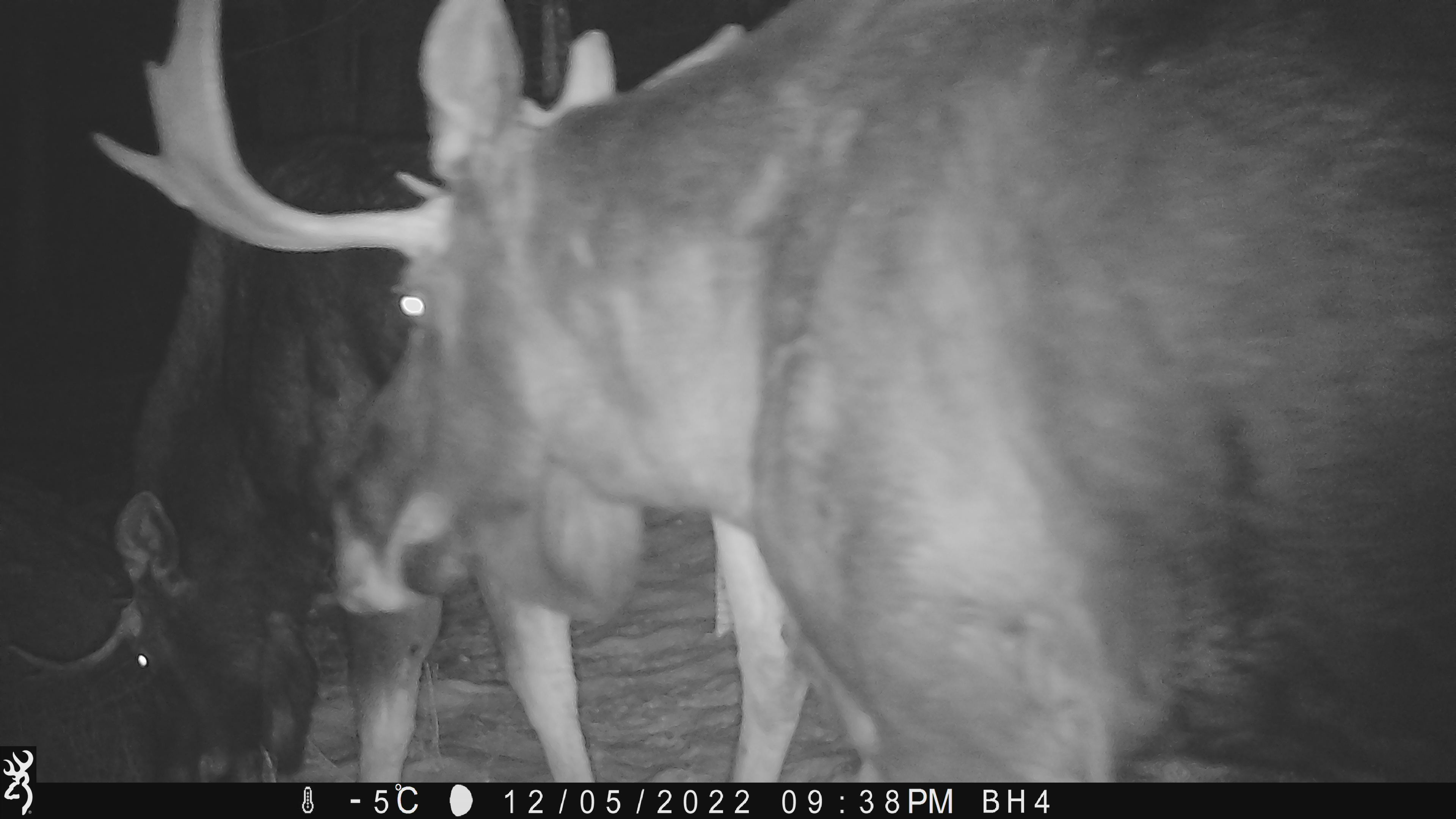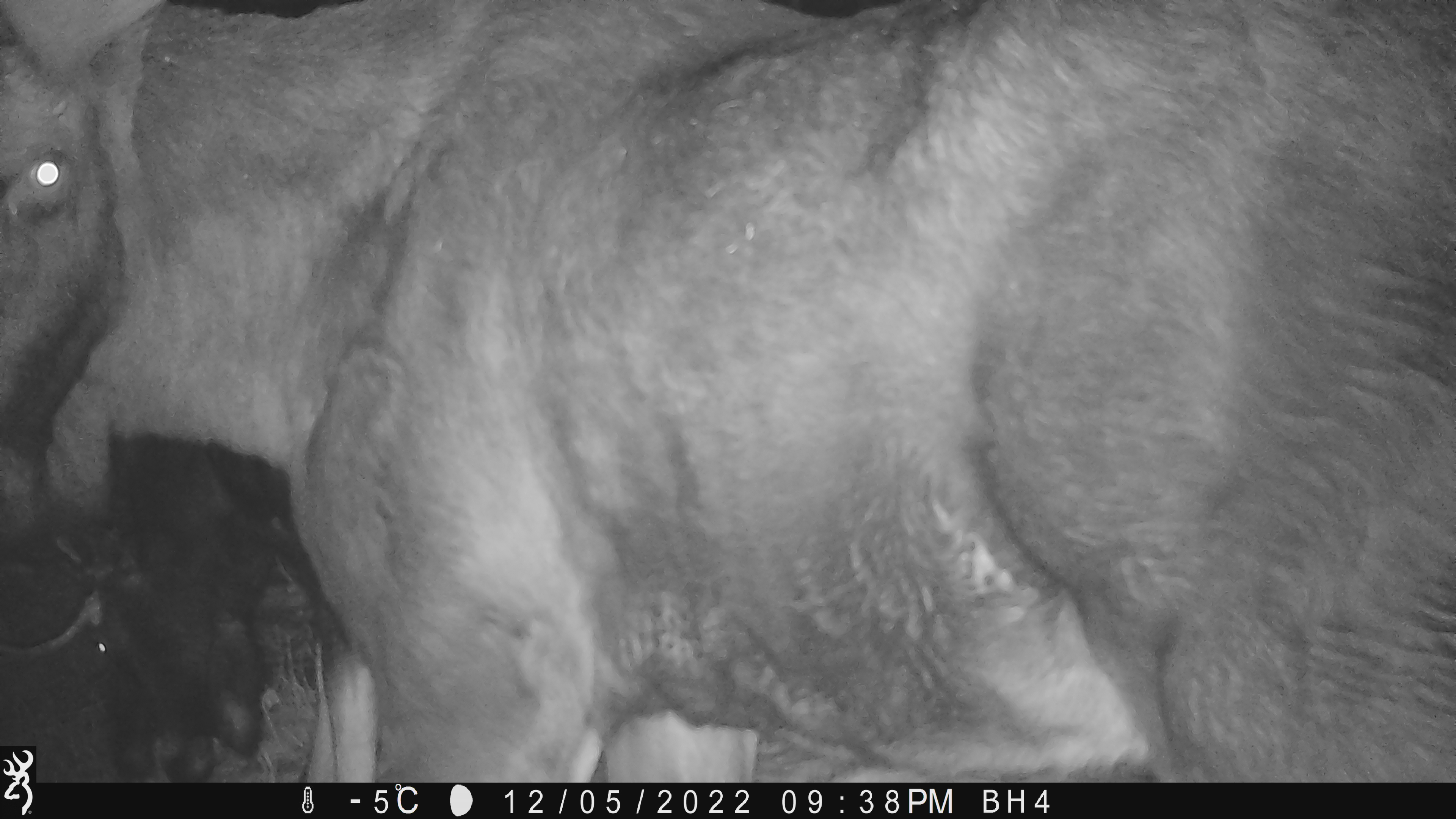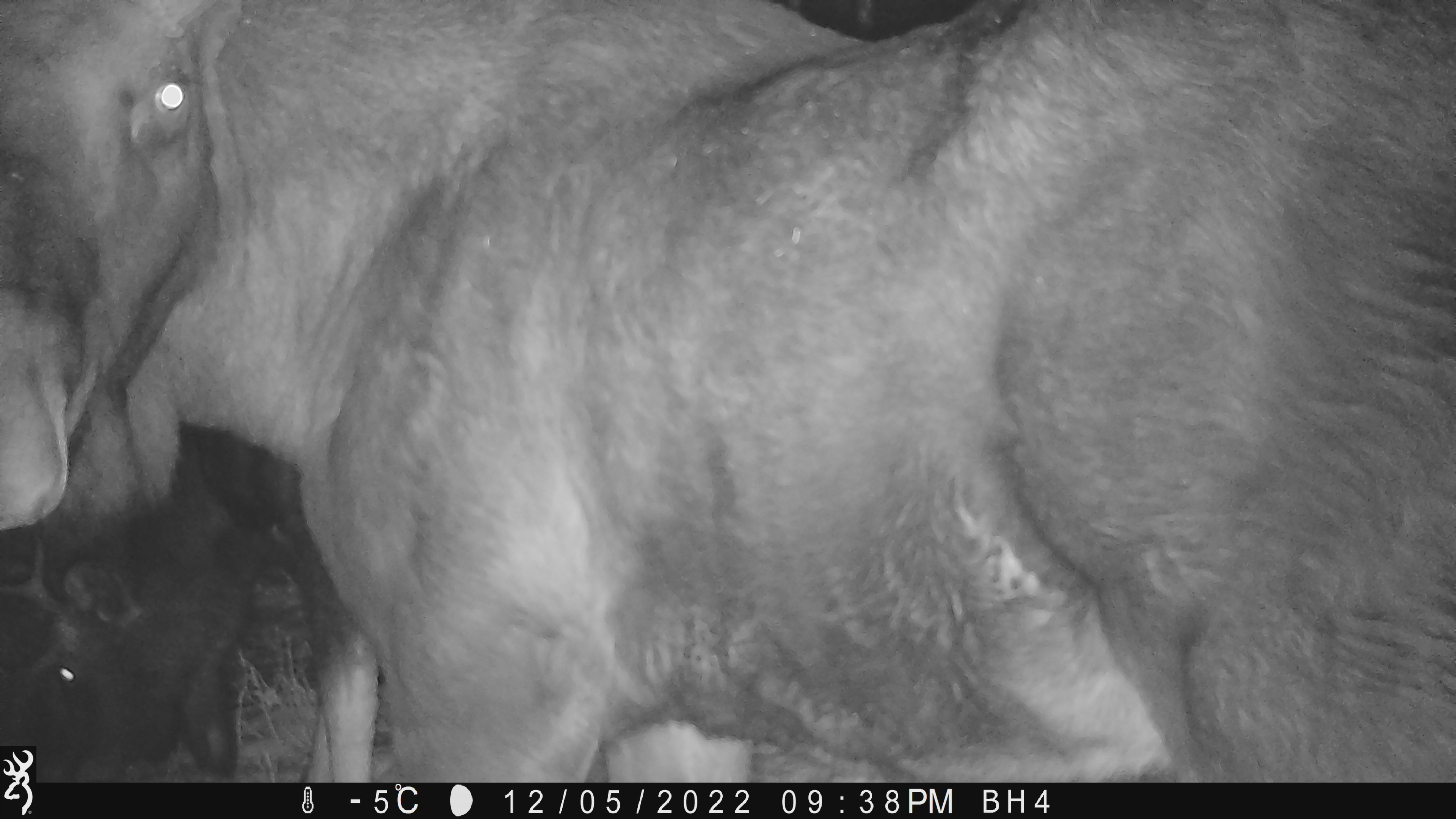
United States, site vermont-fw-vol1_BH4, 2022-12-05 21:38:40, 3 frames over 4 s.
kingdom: Animalia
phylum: Chordata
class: Mammalia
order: Artiodactyla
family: Cervidae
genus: Alces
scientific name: Alces alces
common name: moose